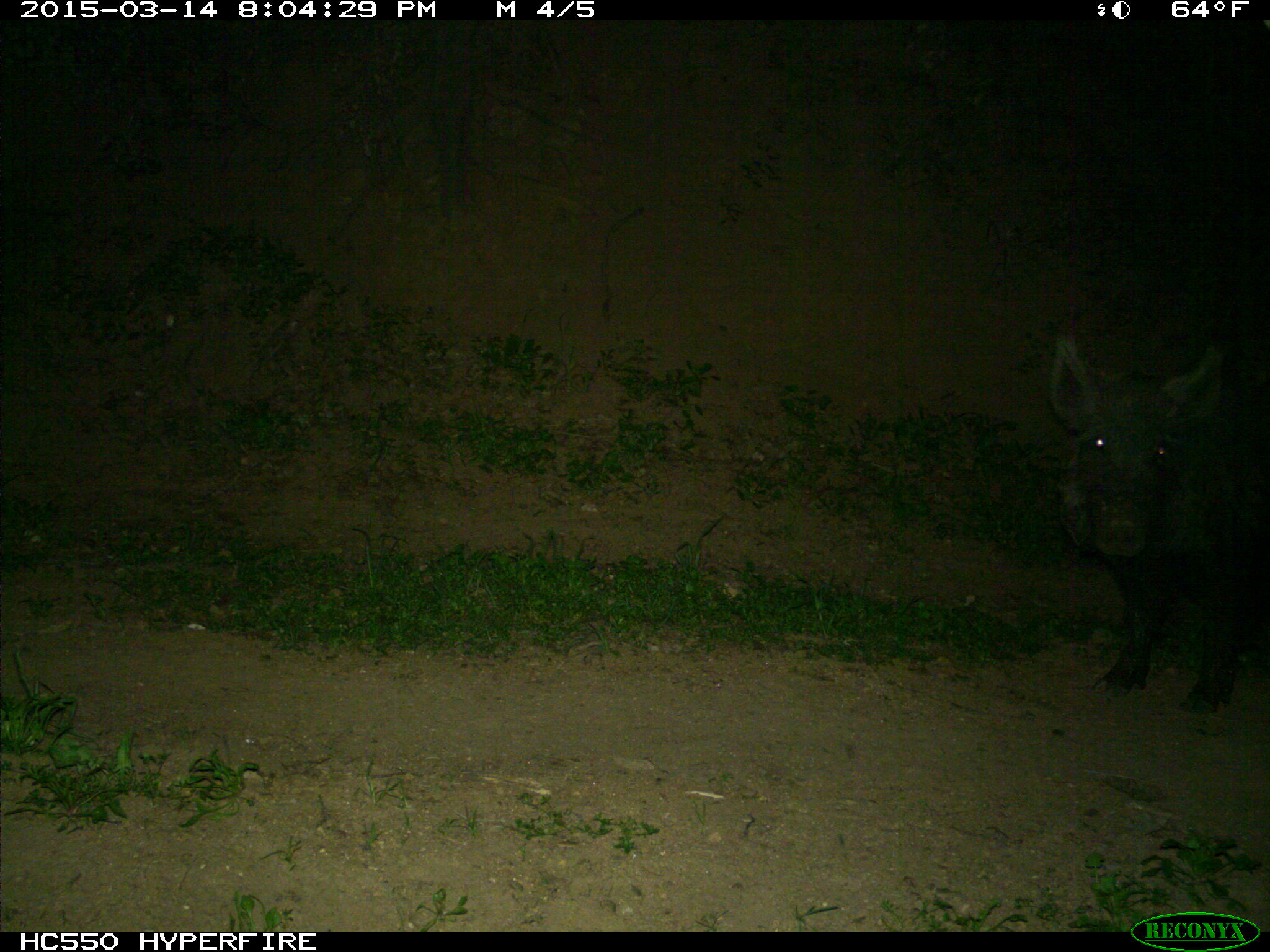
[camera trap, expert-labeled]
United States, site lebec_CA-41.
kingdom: Animalia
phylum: Chordata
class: Mammalia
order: Artiodactyla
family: Suidae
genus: Sus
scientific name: Sus scrofa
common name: wild boar